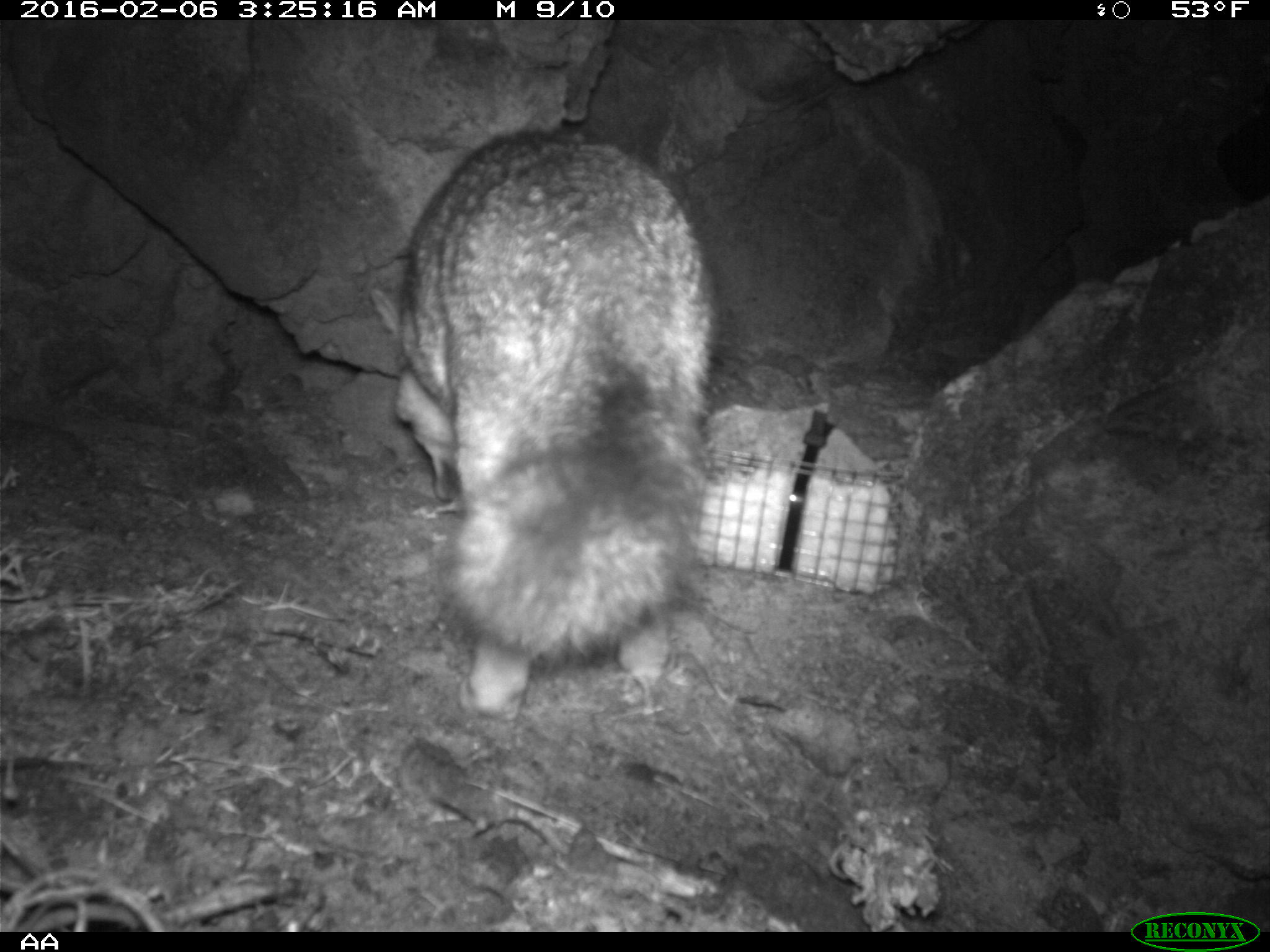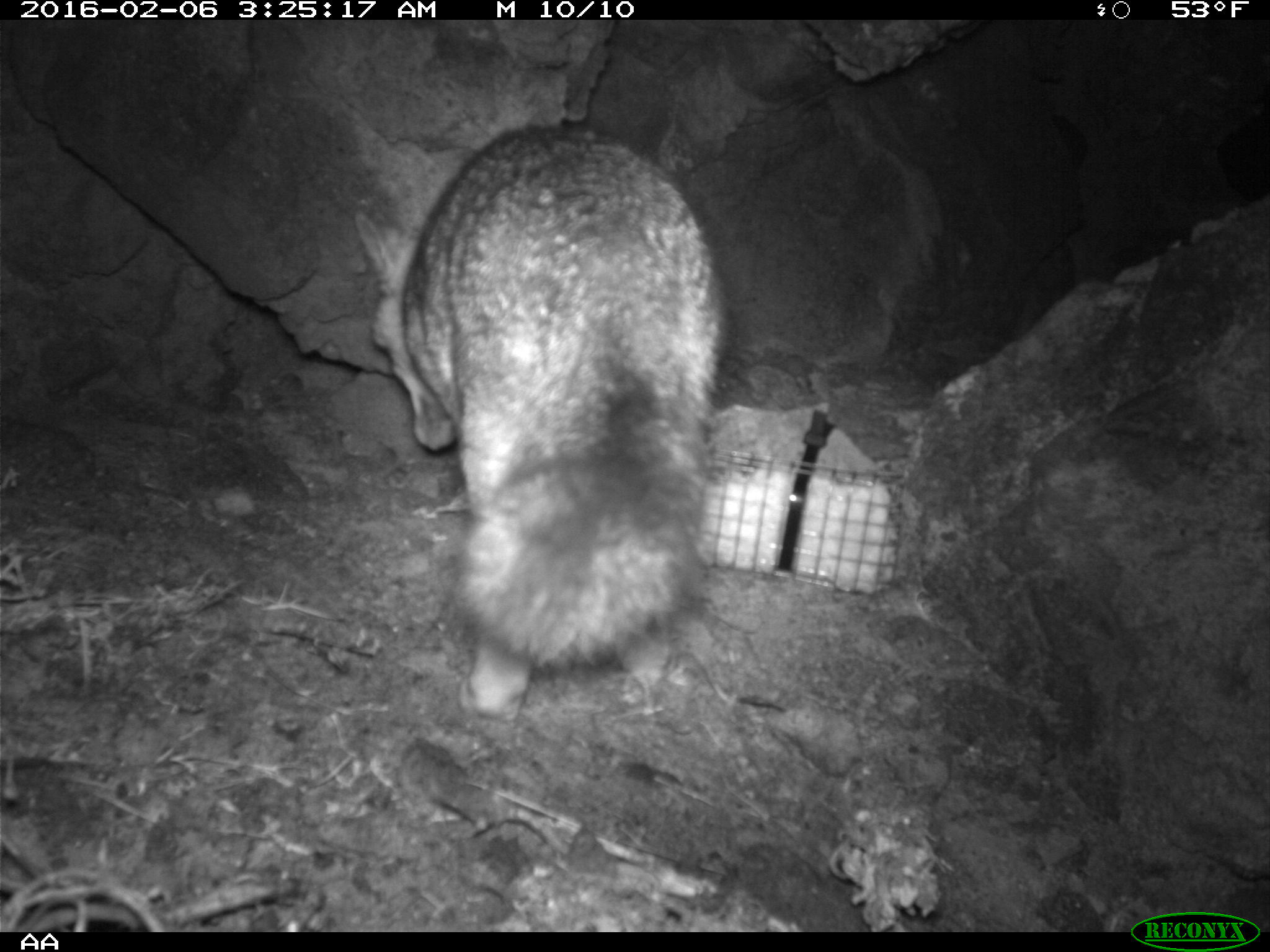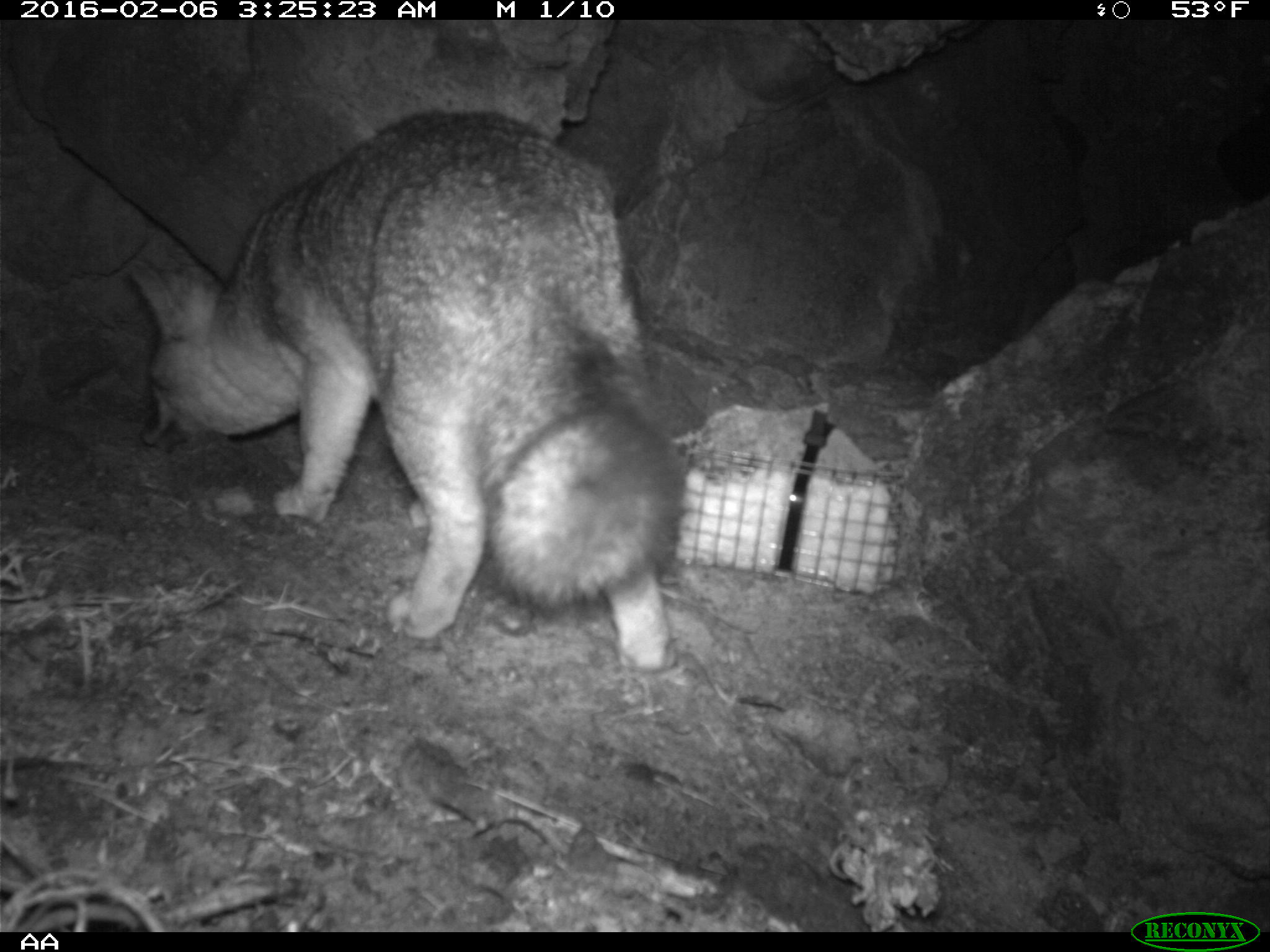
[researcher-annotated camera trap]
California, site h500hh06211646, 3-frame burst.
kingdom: Animalia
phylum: Chordata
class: Mammalia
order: Carnivora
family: Canidae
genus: Urocyon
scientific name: Urocyon littoralis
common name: island fox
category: fox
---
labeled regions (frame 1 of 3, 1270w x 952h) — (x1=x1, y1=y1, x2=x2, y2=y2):
fox: (x1=373, y1=128, x2=714, y2=721)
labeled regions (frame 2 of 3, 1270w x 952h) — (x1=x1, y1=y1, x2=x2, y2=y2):
fox: (x1=349, y1=115, x2=726, y2=715)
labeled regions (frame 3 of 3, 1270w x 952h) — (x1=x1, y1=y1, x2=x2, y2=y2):
fox: (x1=125, y1=107, x2=689, y2=680)